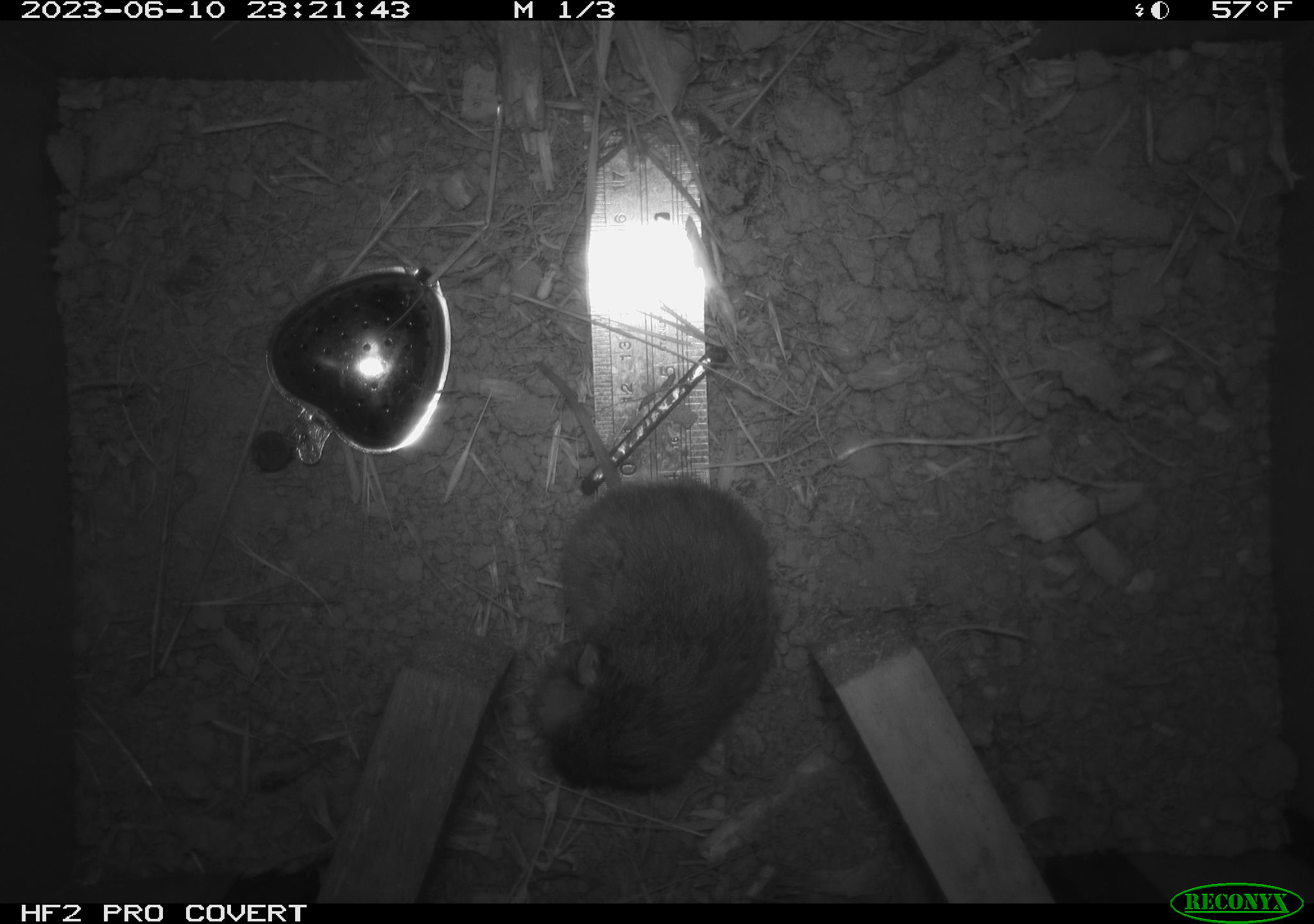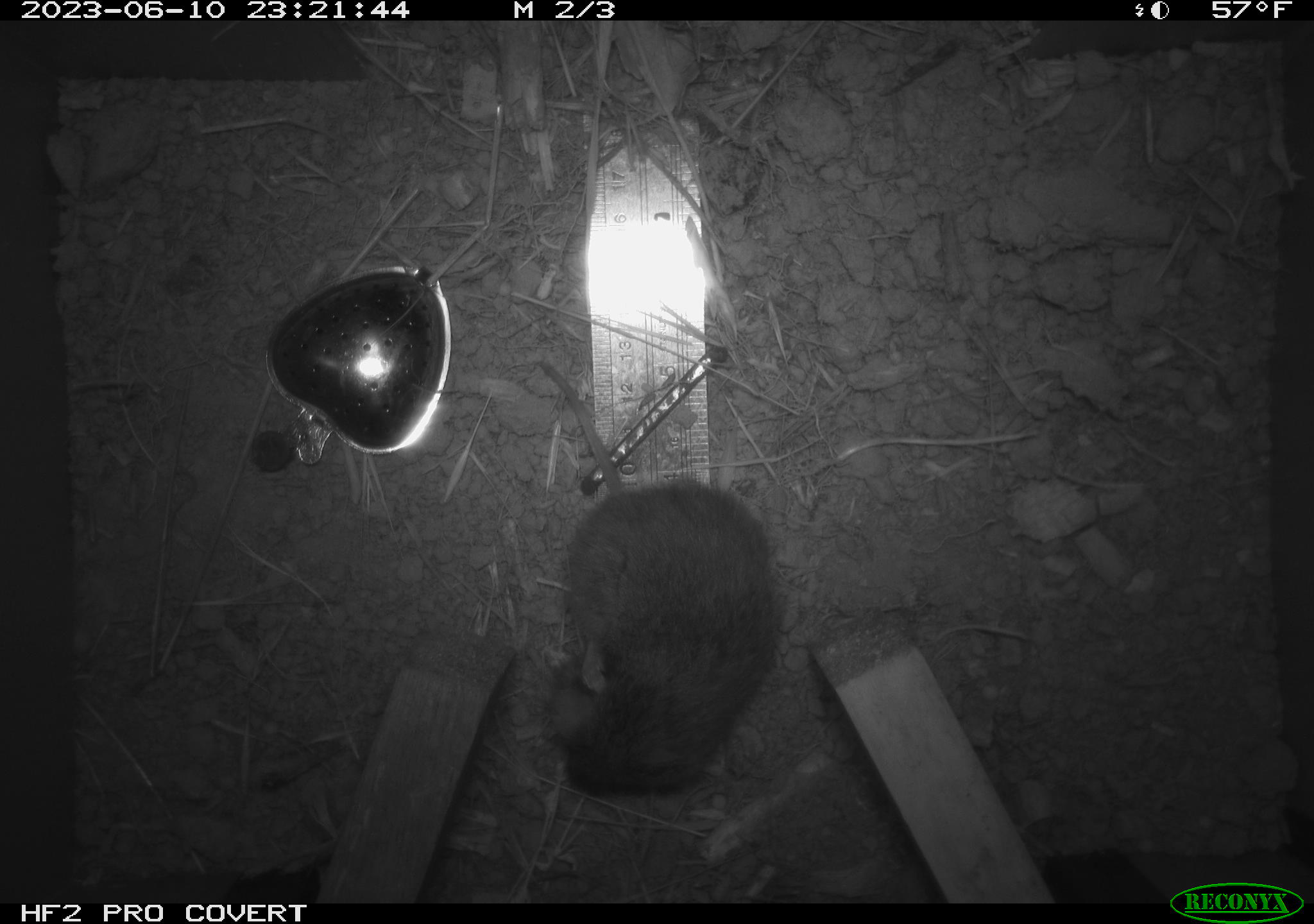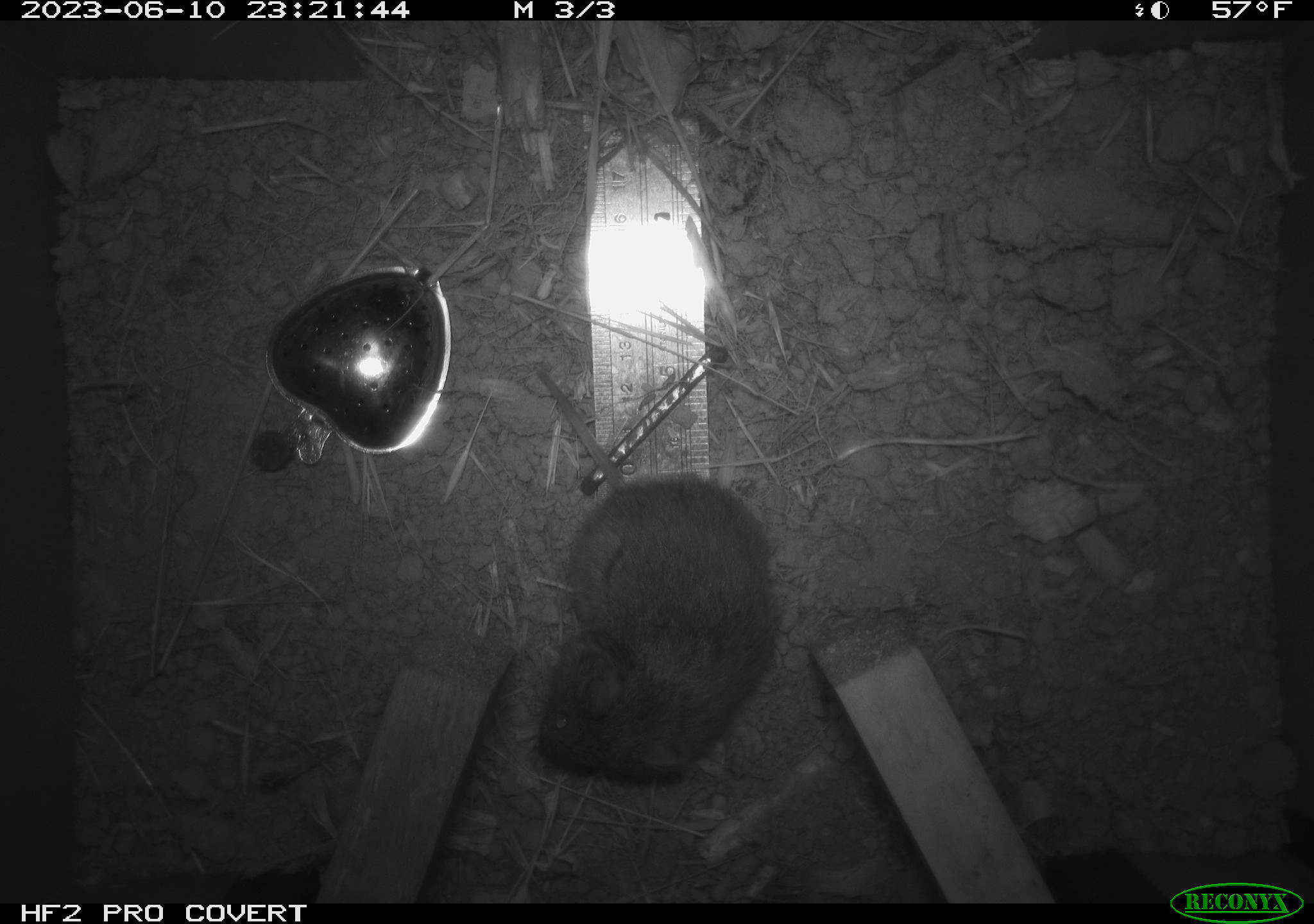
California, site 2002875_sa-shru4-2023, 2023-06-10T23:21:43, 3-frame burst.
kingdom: Animalia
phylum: Chordata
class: Mammalia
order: Rodentia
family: Cricetidae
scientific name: Arvicolinae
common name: voles, lemmings, and muskrats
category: arvicolinae subfamily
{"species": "arvicolinae subfamily (voles, lemmings, and muskrats) (Arvicolinae)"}